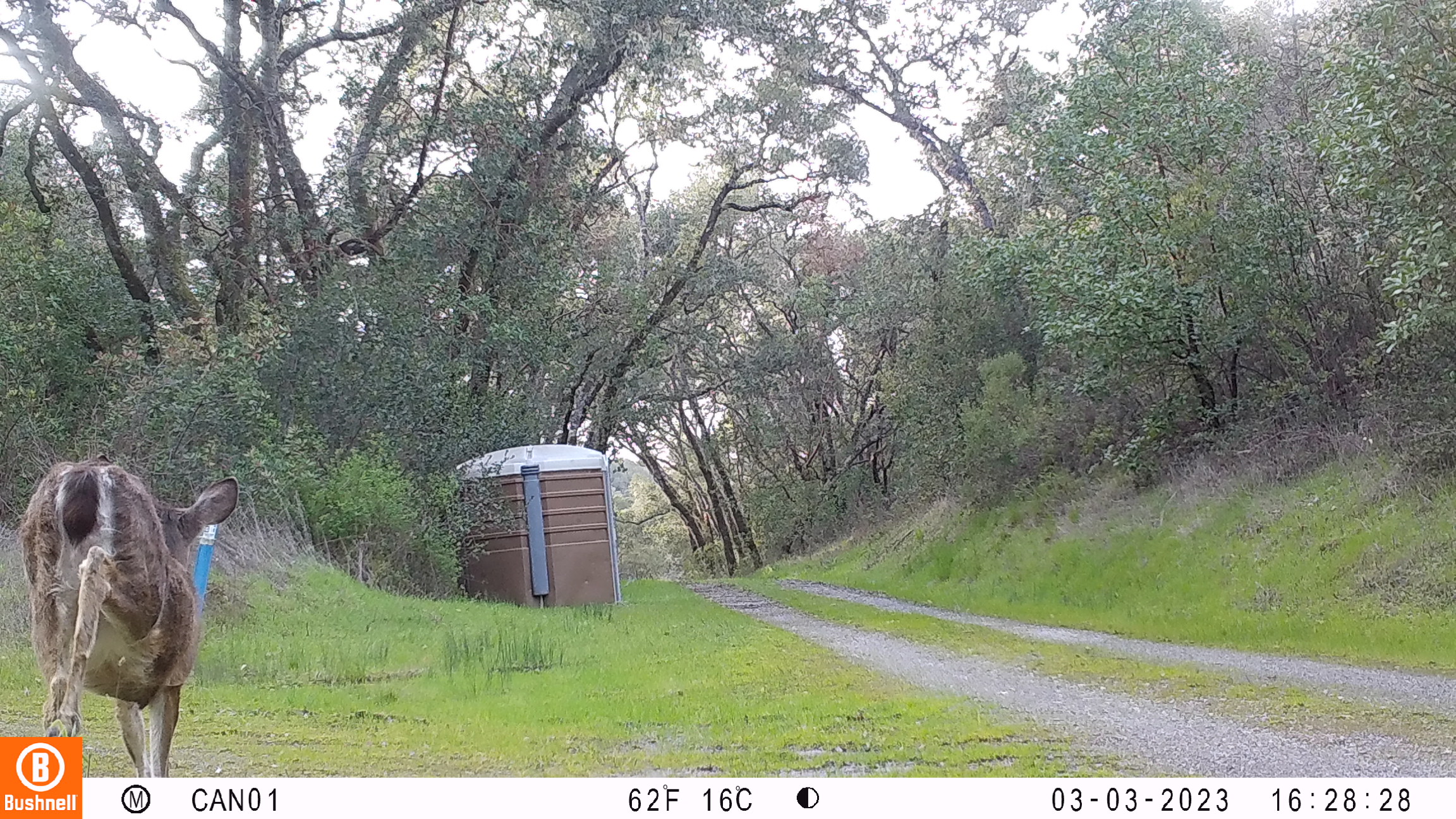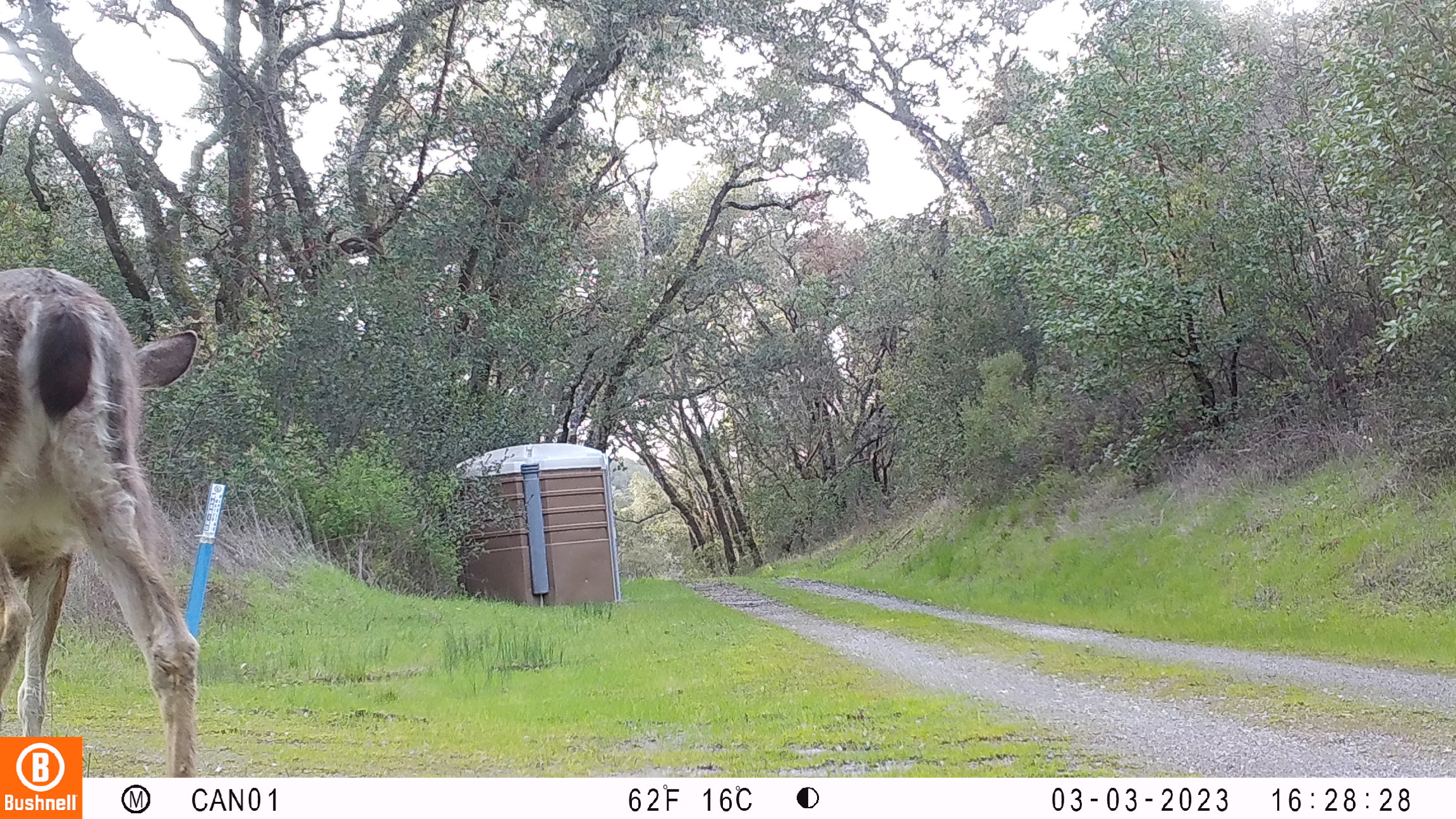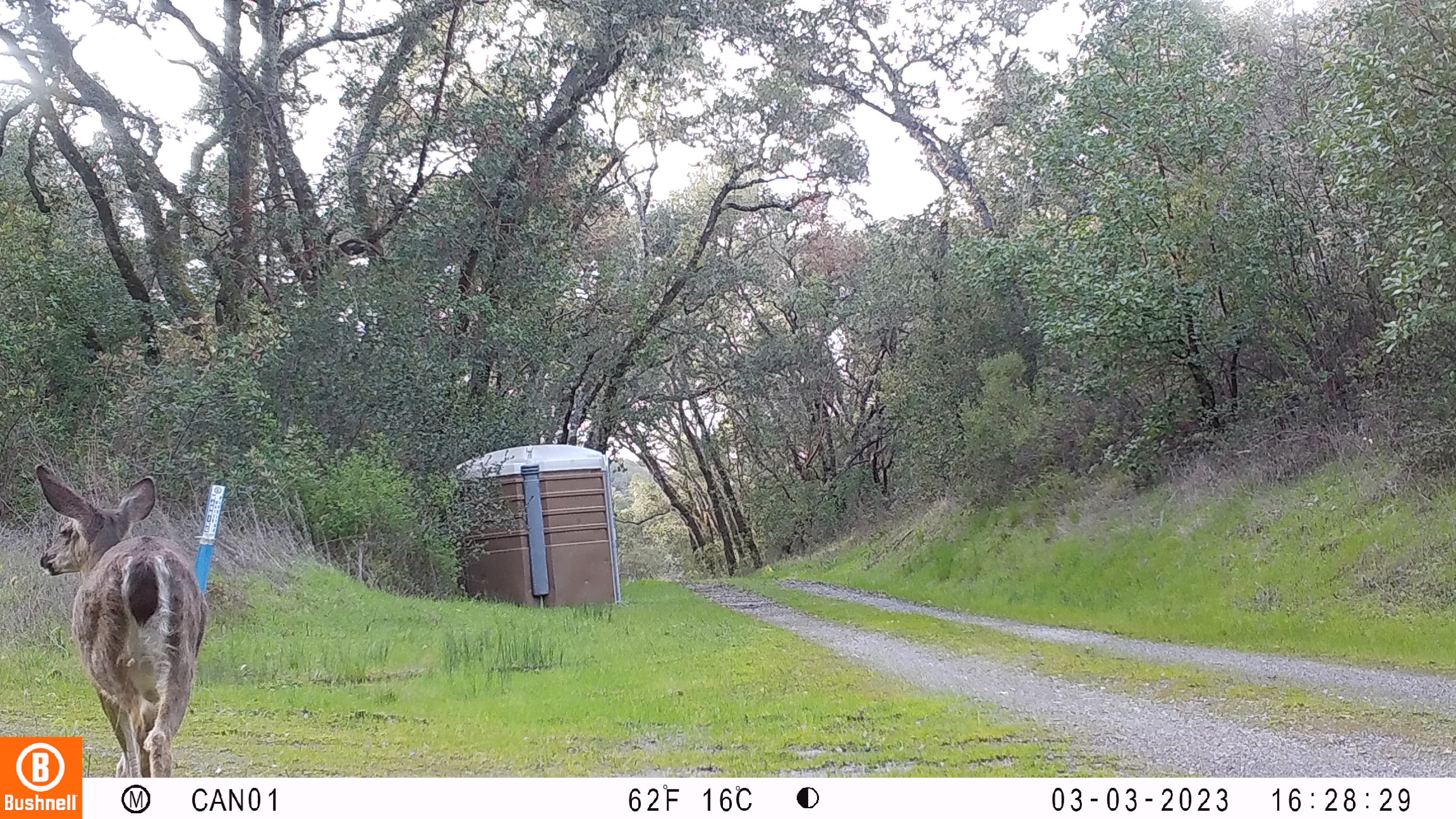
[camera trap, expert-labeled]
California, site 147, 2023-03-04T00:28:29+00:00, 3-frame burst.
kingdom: Animalia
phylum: Chordata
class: Mammalia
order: Artiodactyla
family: Cervidae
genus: Odocoileus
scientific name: Odocoileus hemionus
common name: mule deer